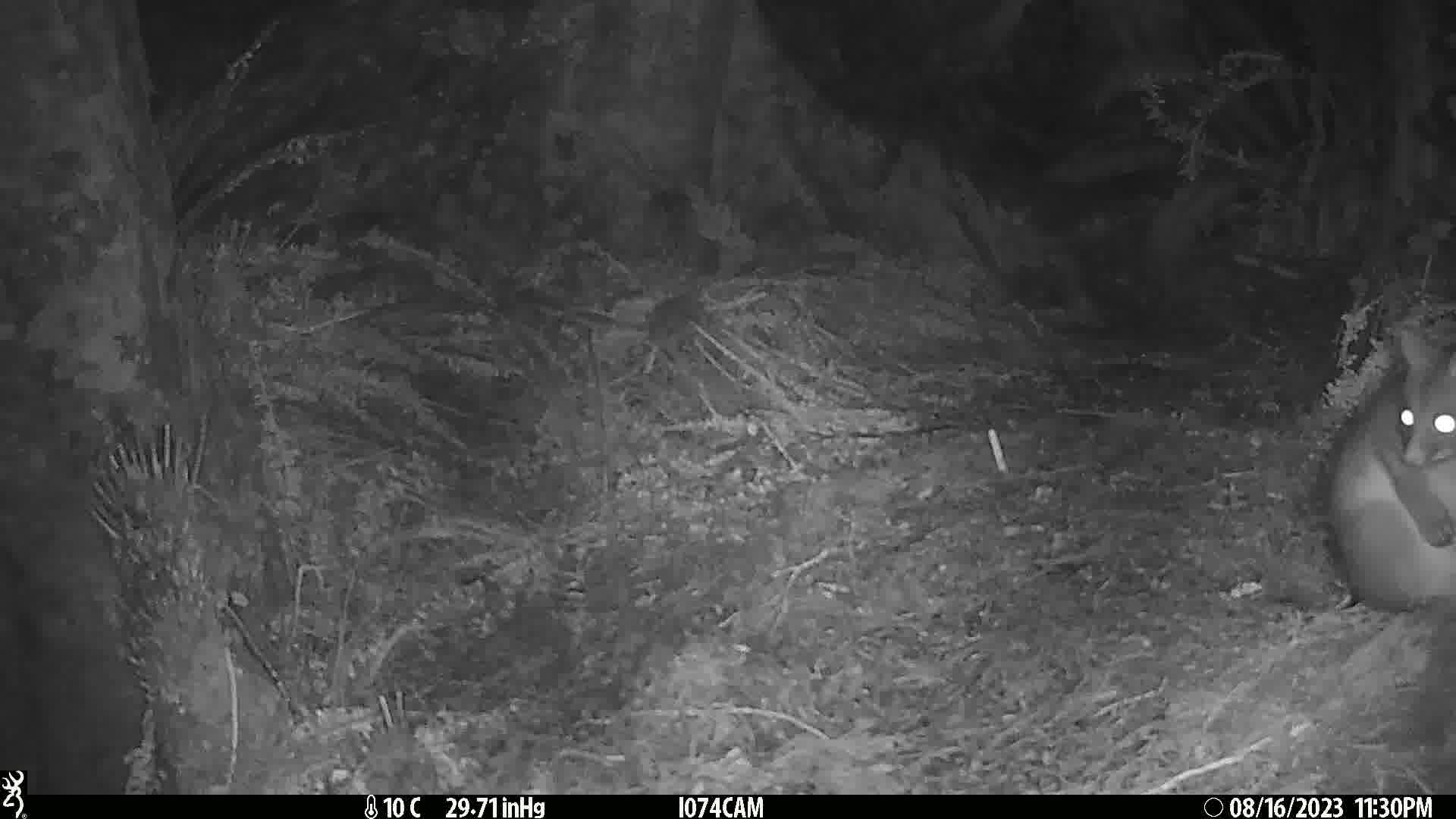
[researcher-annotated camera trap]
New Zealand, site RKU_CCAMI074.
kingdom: Animalia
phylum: Chordata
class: Mammalia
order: Diprotodontia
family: Phalangeridae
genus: Trichosurus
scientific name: Trichosurus vulpecula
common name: common brushtail possum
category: possum